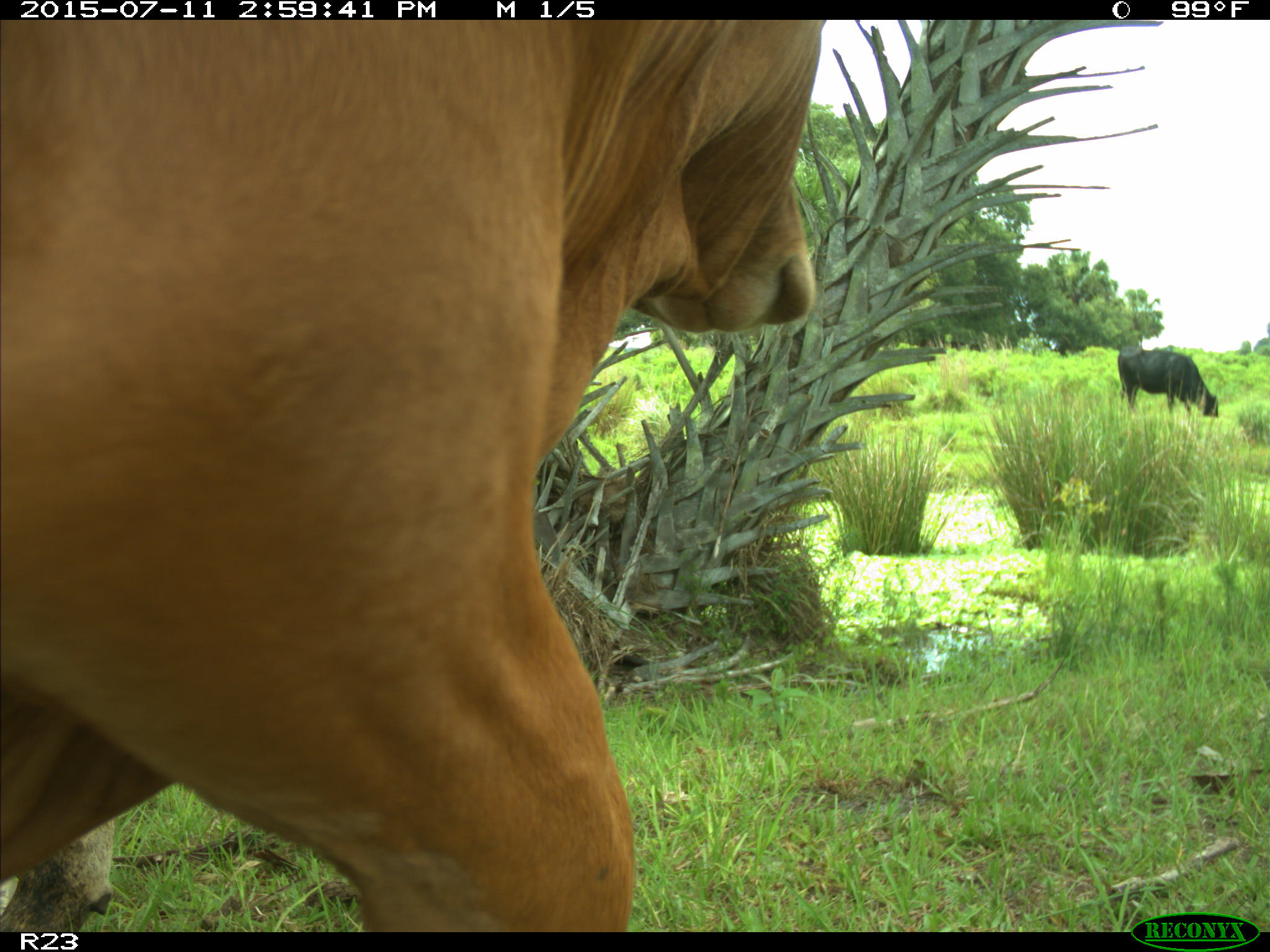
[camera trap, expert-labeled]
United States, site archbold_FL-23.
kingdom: Animalia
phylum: Chordata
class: Mammalia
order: Artiodactyla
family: Bovidae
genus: Bos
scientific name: Bos taurus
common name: domestic cow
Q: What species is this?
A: Bos taurus (domestic cow).